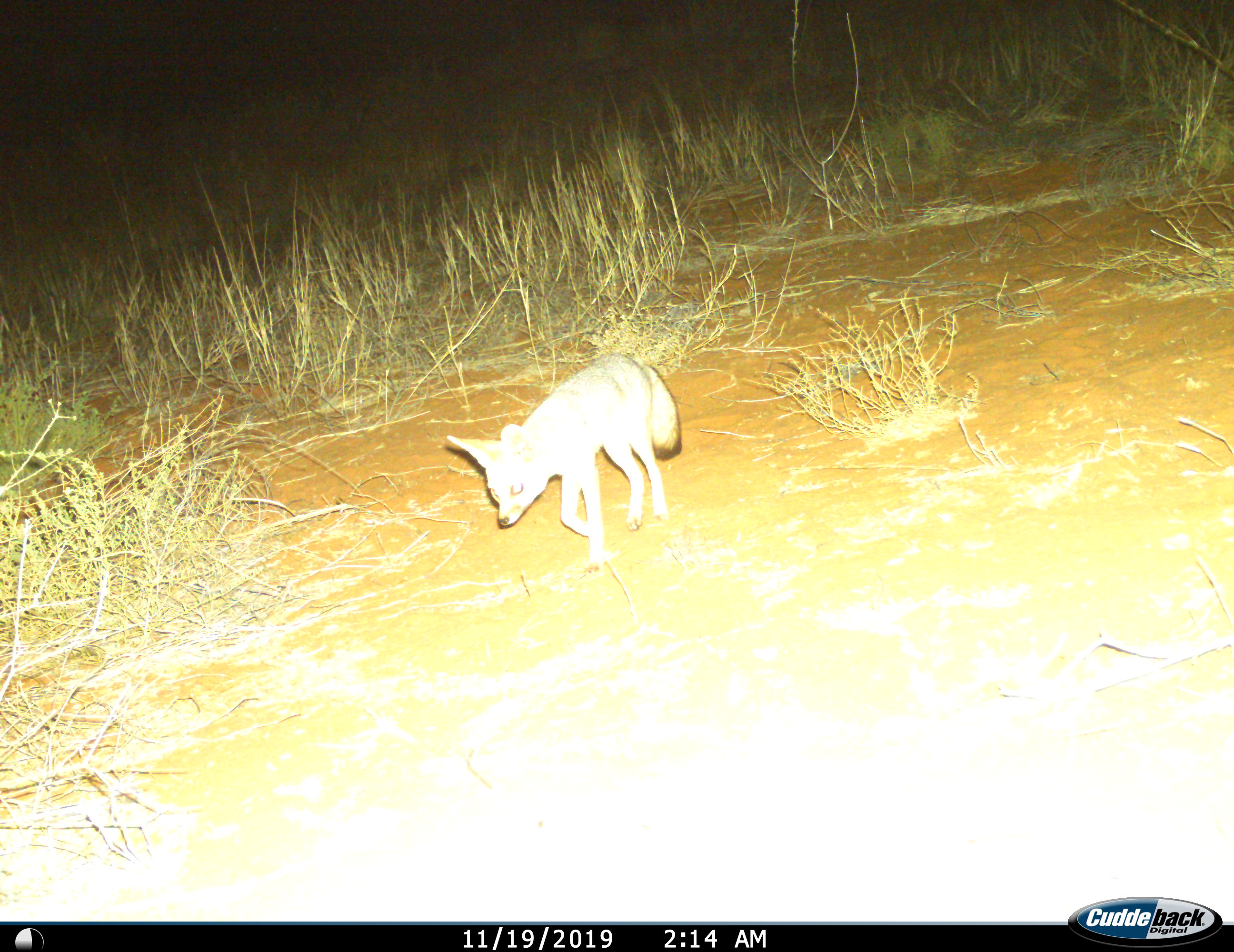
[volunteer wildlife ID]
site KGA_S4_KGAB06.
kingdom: Animalia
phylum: Chordata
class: Mammalia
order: Carnivora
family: Canidae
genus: Vulpes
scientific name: Vulpes chama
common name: cape fox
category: foxcape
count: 1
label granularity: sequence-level